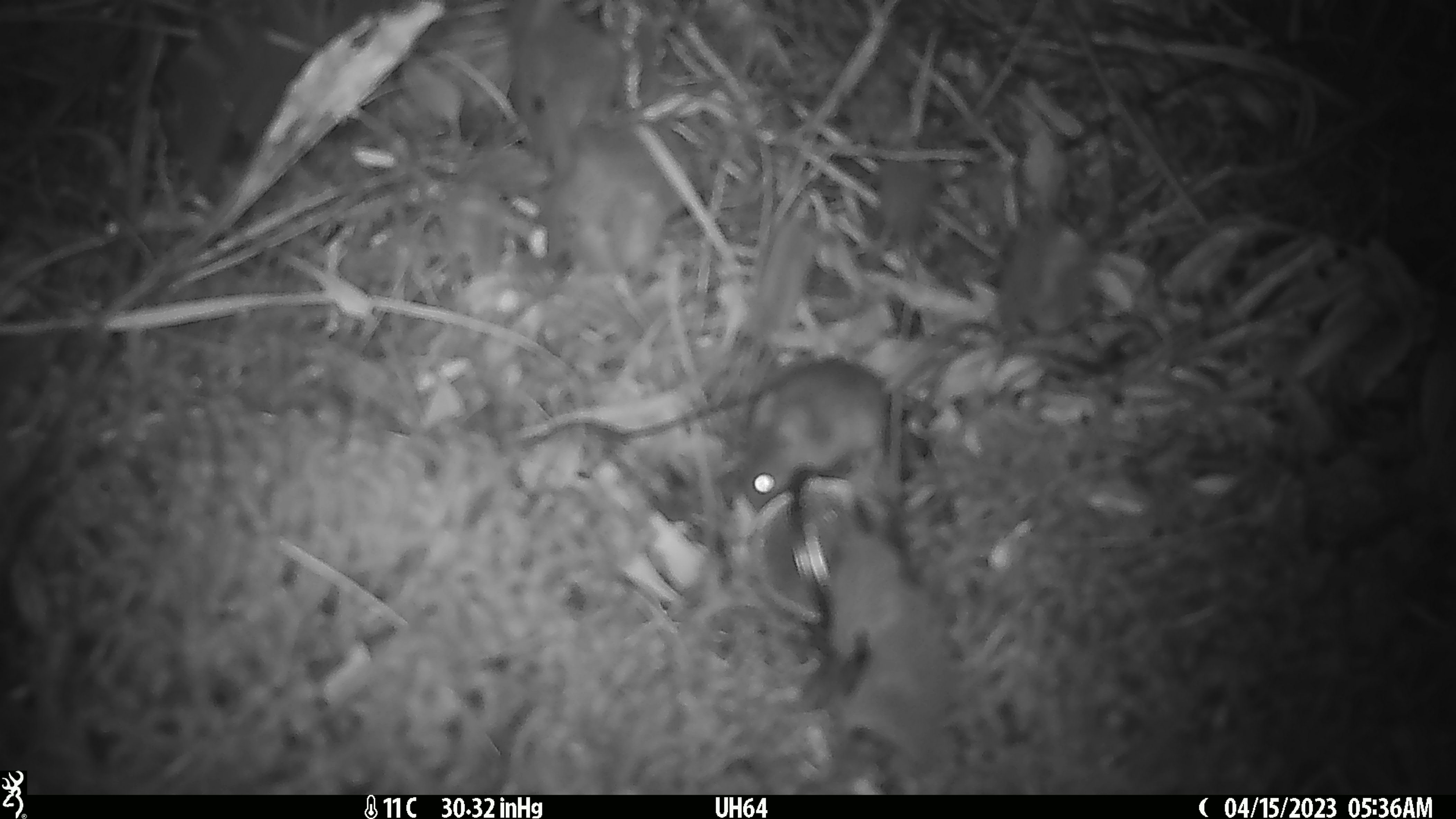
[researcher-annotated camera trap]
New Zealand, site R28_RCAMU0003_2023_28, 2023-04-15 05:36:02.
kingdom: Animalia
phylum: Chordata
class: Mammalia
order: Rodentia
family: Muridae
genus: Mus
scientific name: Mus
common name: mouse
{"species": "mouse (Mus)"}